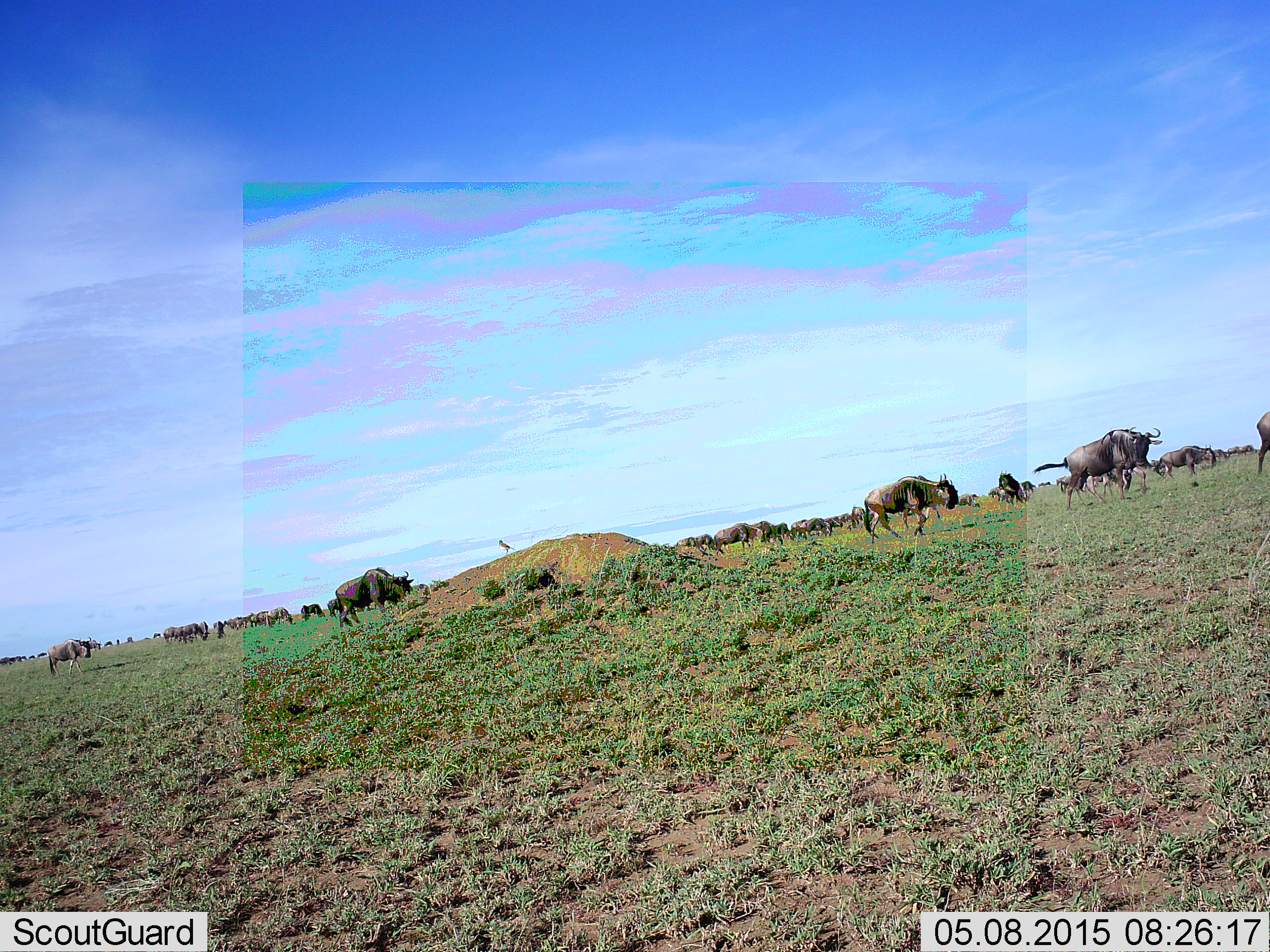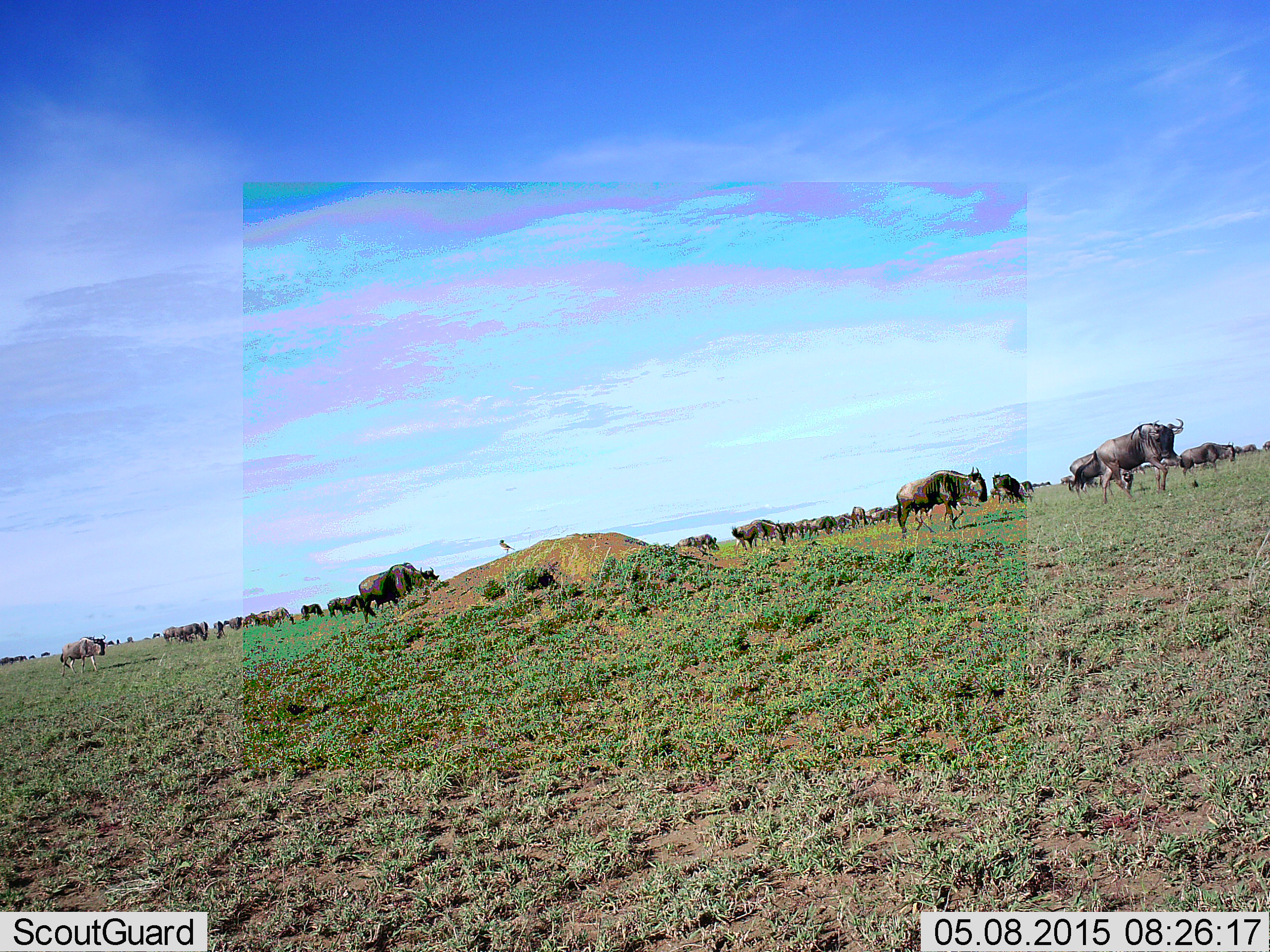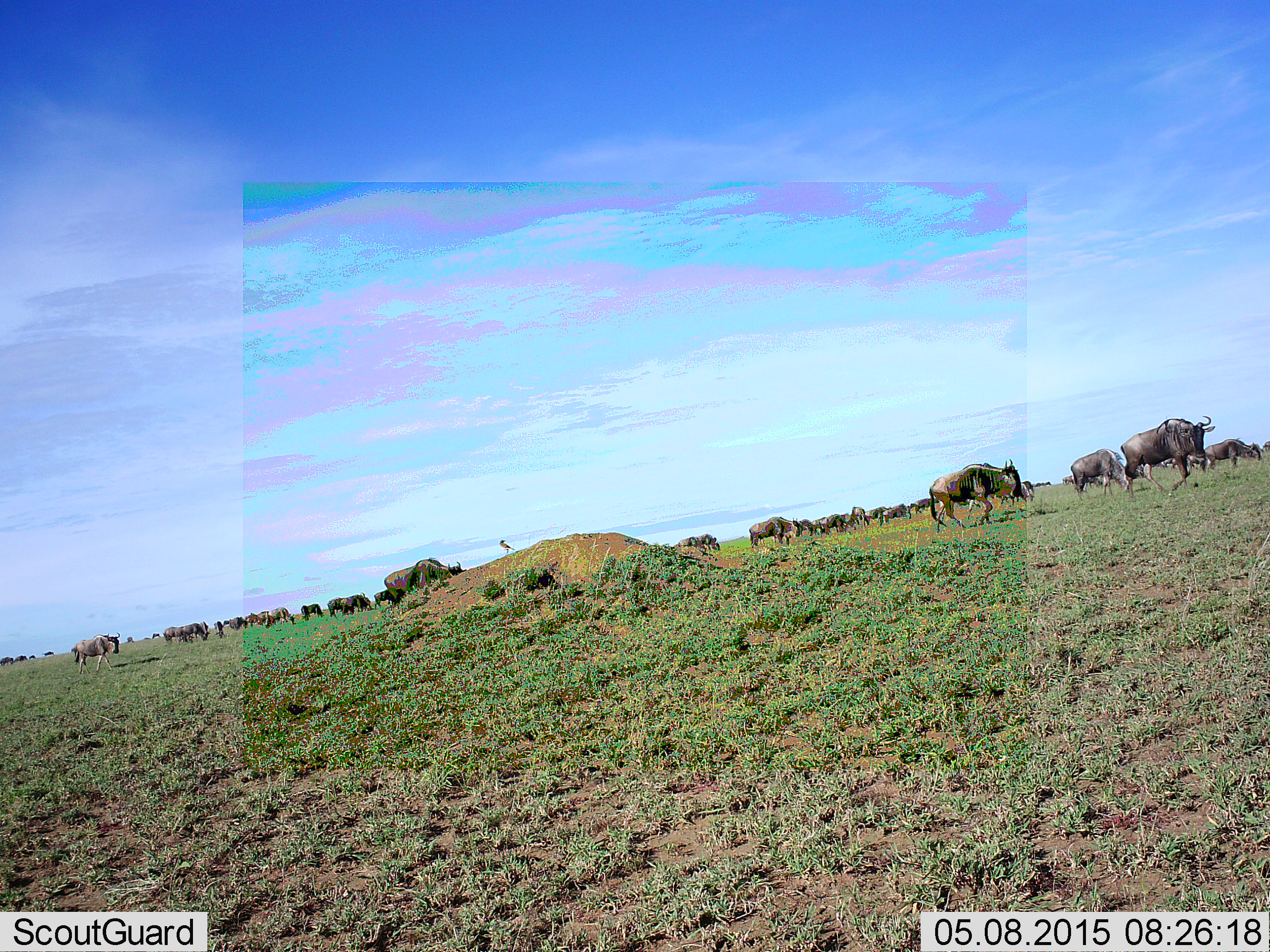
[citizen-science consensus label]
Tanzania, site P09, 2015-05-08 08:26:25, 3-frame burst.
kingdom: Animalia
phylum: Chordata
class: Mammalia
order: Artiodactyla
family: Bovidae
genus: Connochaetes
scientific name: Connochaetes taurinus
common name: blue wildebeest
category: wildebeest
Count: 11-50.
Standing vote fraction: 36%.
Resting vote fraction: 0%.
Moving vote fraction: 73%.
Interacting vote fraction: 0%.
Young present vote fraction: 0%.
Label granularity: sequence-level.